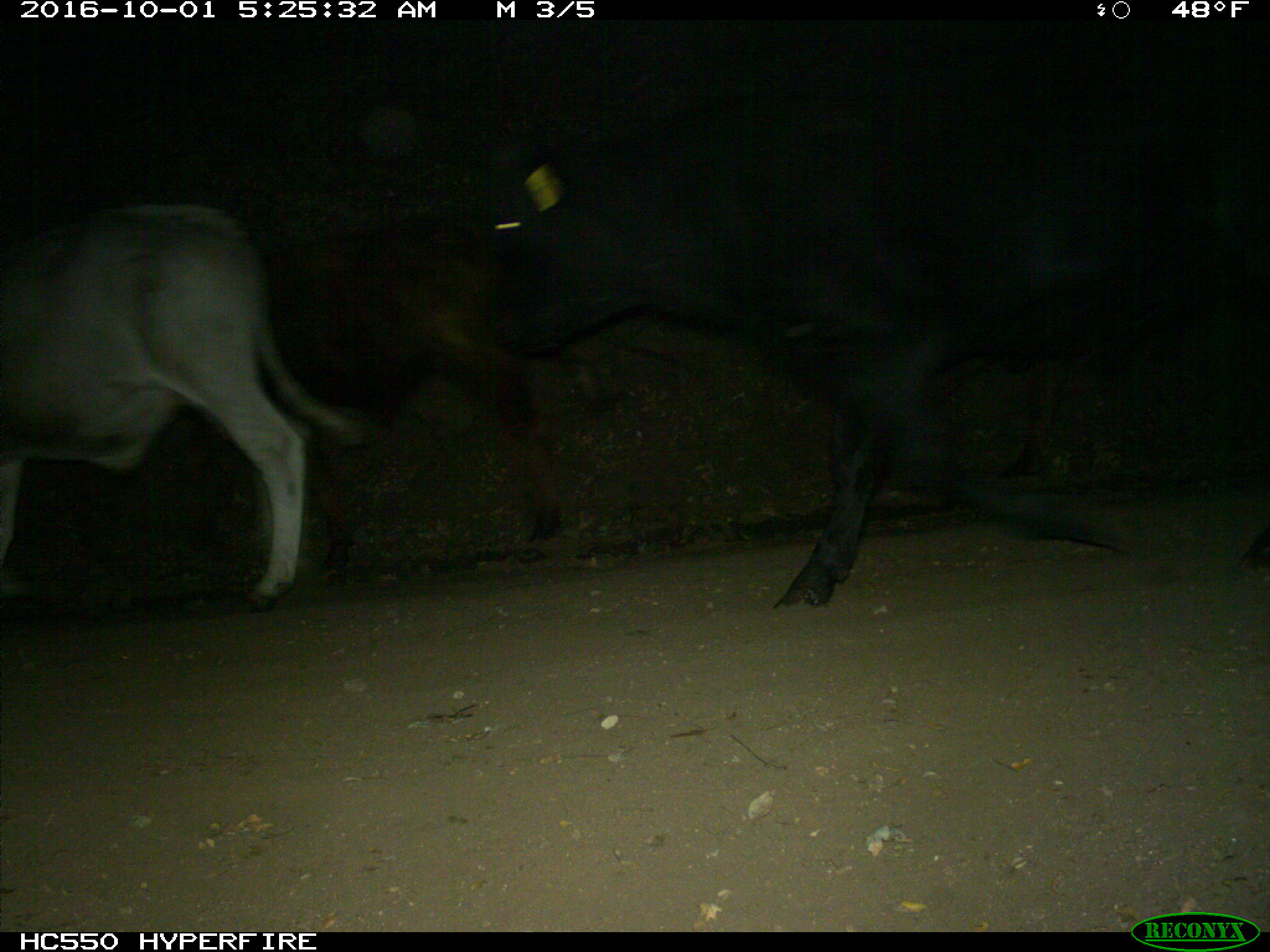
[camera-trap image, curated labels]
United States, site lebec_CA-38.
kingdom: Animalia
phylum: Chordata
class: Mammalia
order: Artiodactyla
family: Bovidae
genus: Bos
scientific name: Bos taurus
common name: domestic cow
Bos taurus (domestic cow).